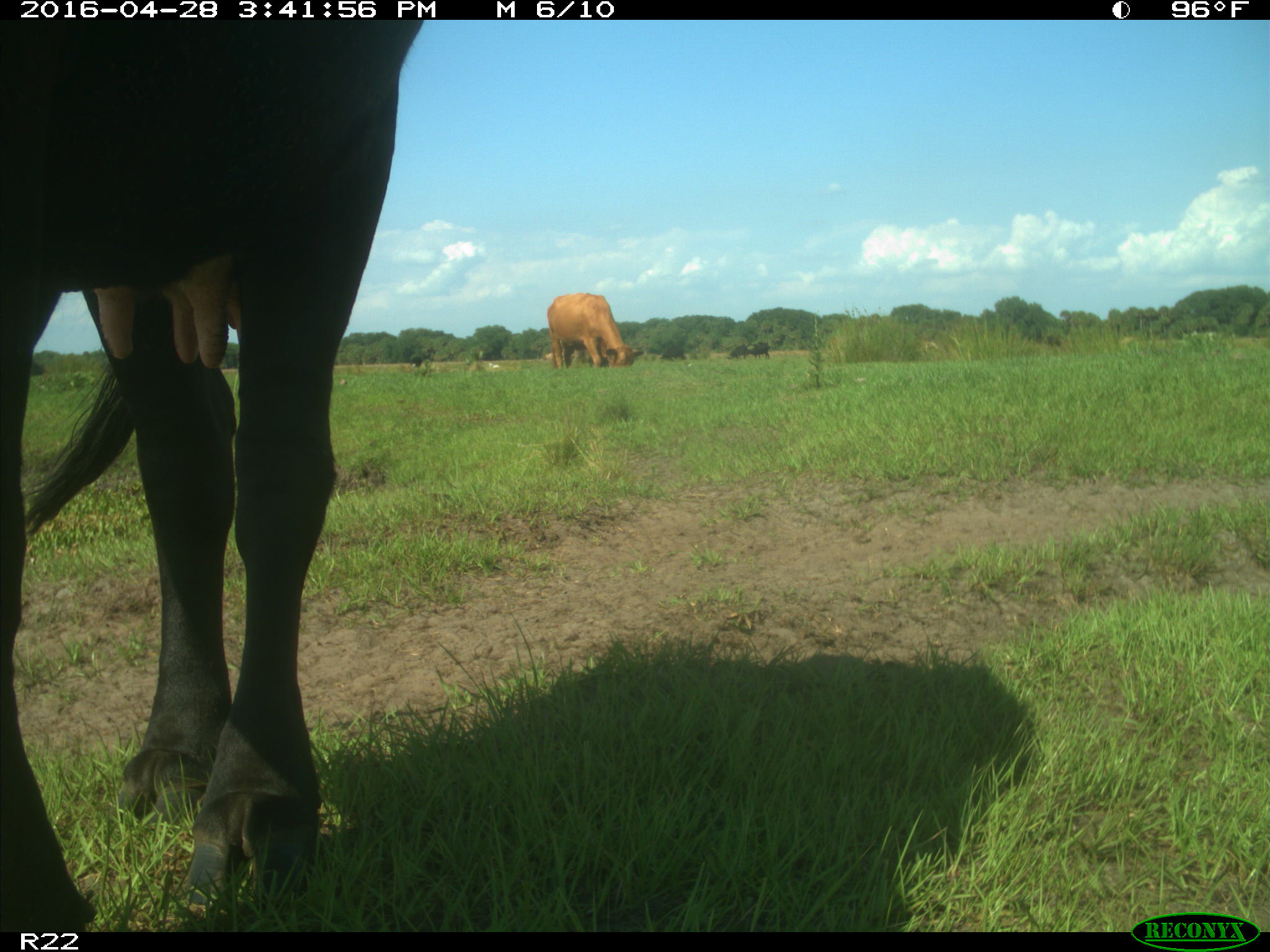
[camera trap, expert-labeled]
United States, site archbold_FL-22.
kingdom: Animalia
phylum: Chordata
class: Mammalia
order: Artiodactyla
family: Bovidae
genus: Bos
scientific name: Bos taurus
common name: domestic cow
Bos taurus (domestic cow).